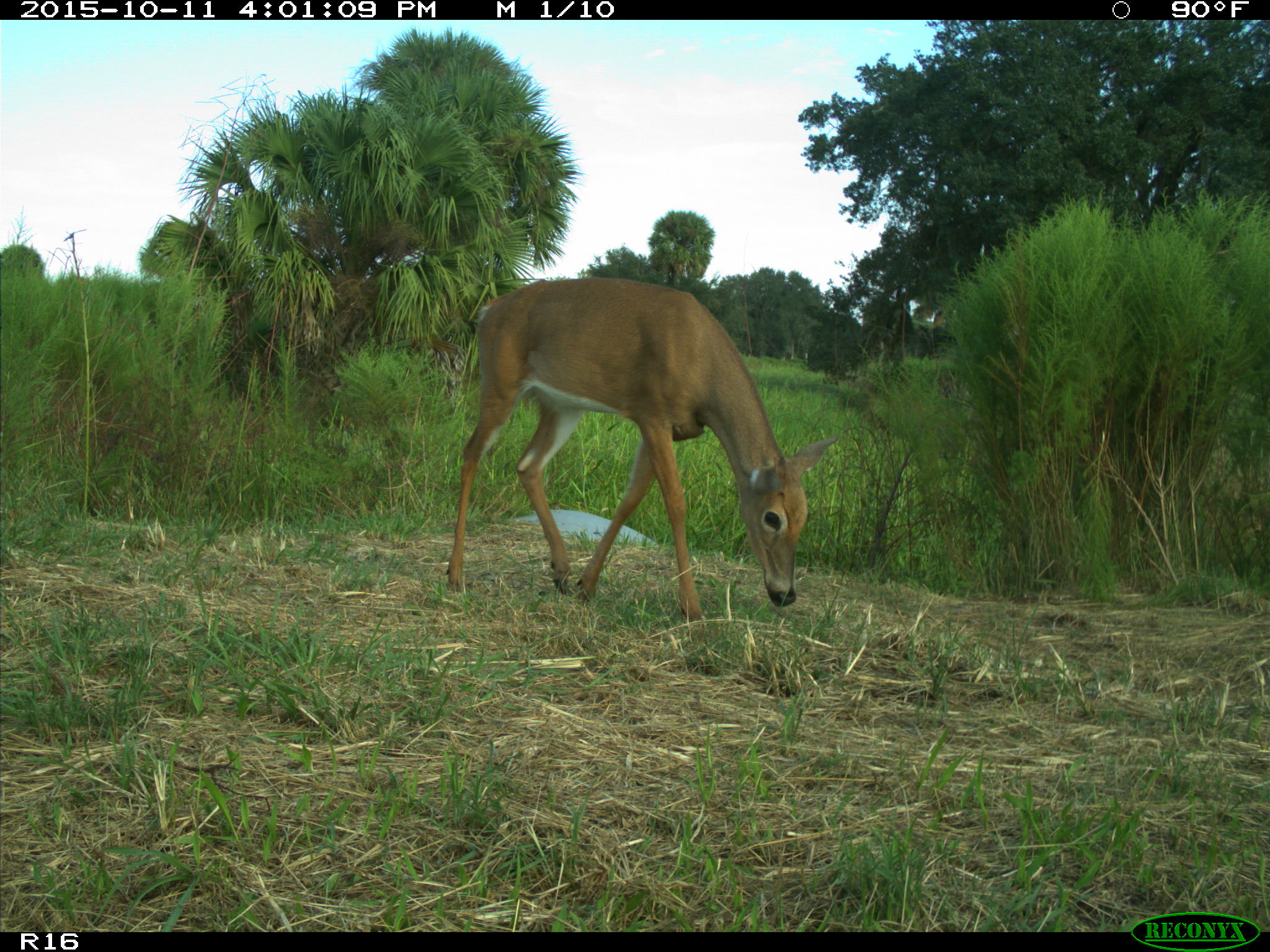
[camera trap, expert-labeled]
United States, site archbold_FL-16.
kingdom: Animalia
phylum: Chordata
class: Mammalia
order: Artiodactyla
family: Cervidae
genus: Odocoileus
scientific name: Odocoileus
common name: deer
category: unidentified deer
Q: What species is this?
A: Unidentified deer (deer) (Odocoileus).